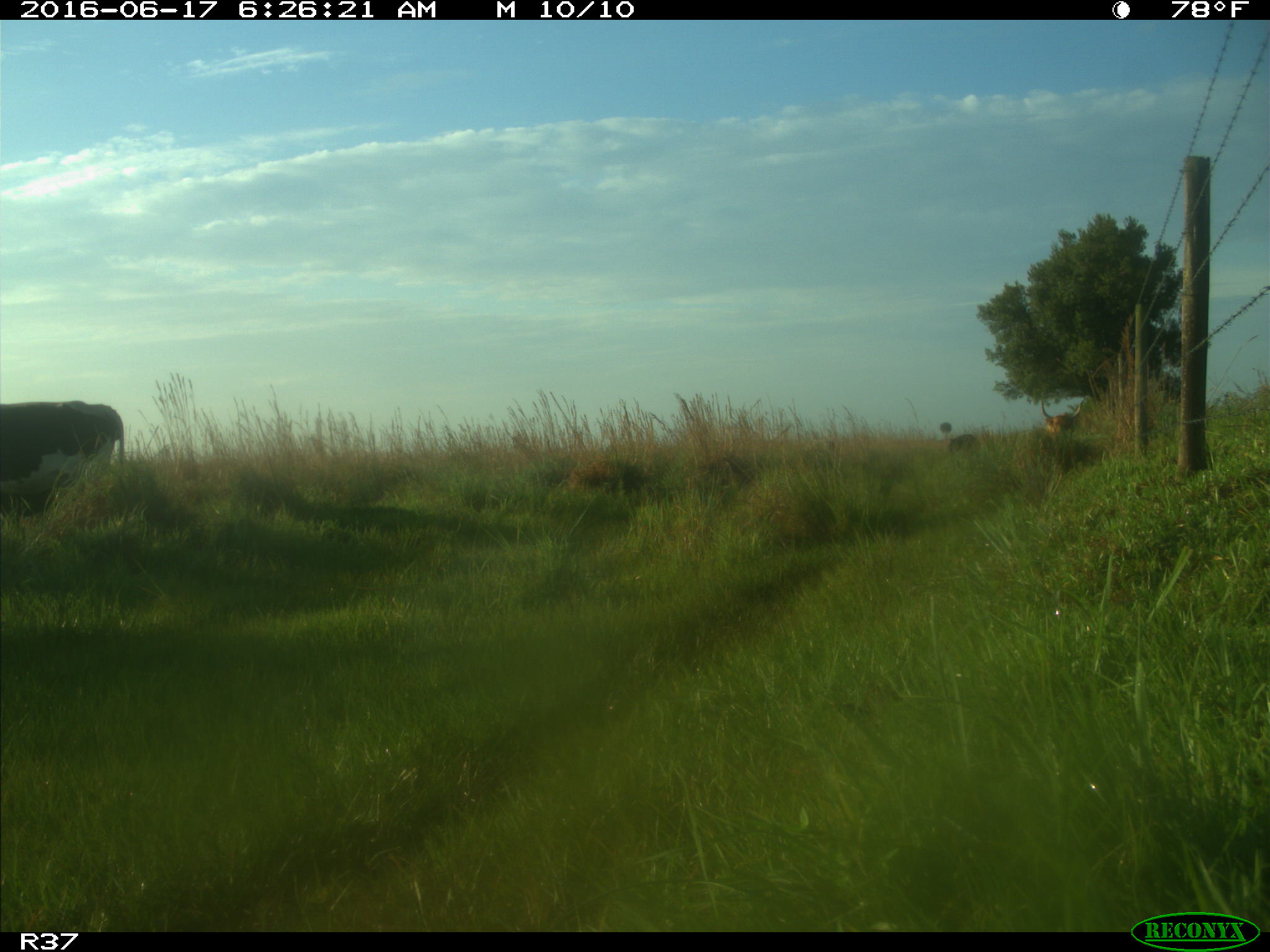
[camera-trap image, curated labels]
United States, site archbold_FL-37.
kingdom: Animalia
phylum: Chordata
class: Mammalia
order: Artiodactyla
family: Bovidae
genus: Bos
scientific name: Bos taurus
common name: domestic cow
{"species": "Bos taurus (domestic cow)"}